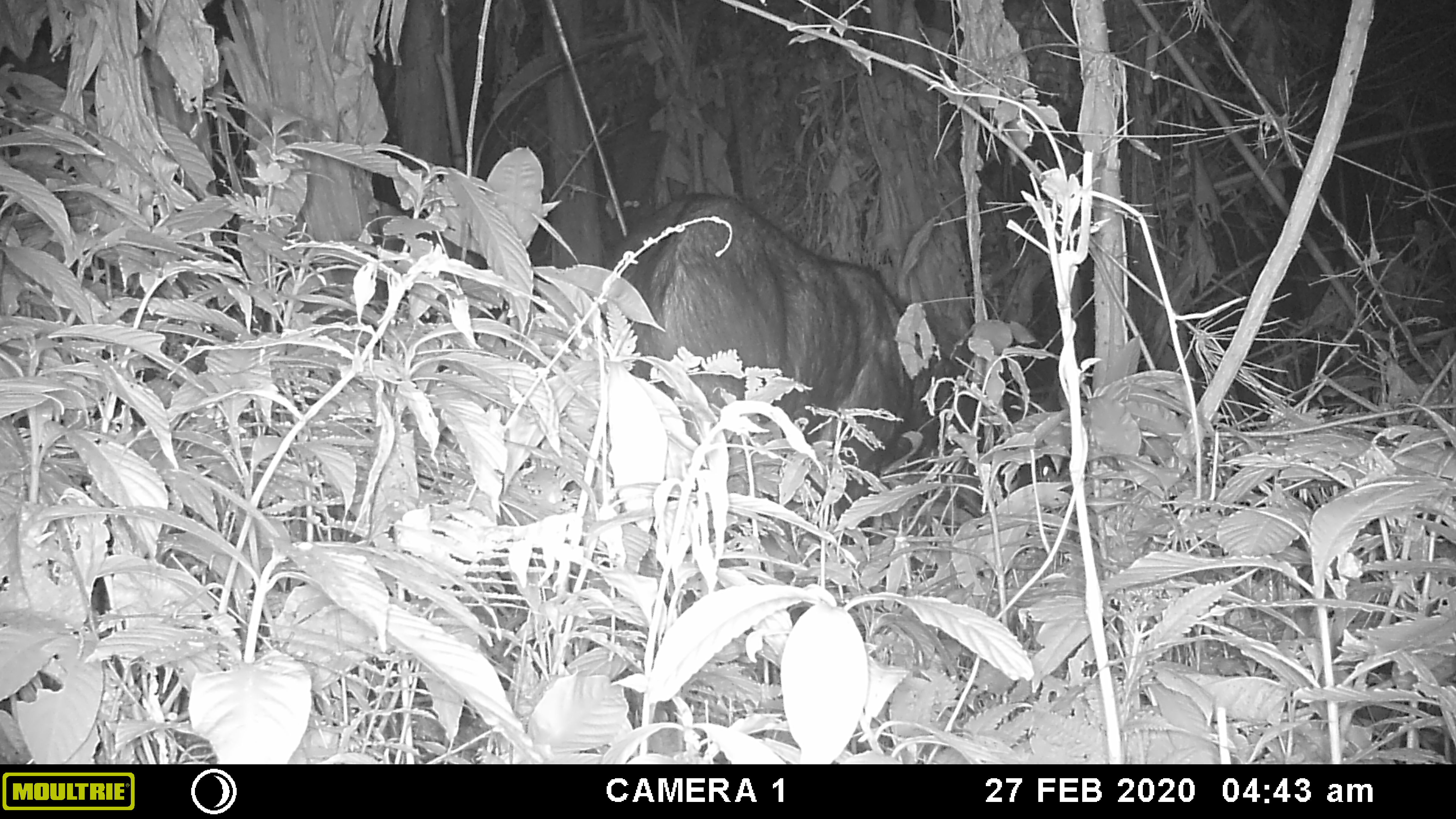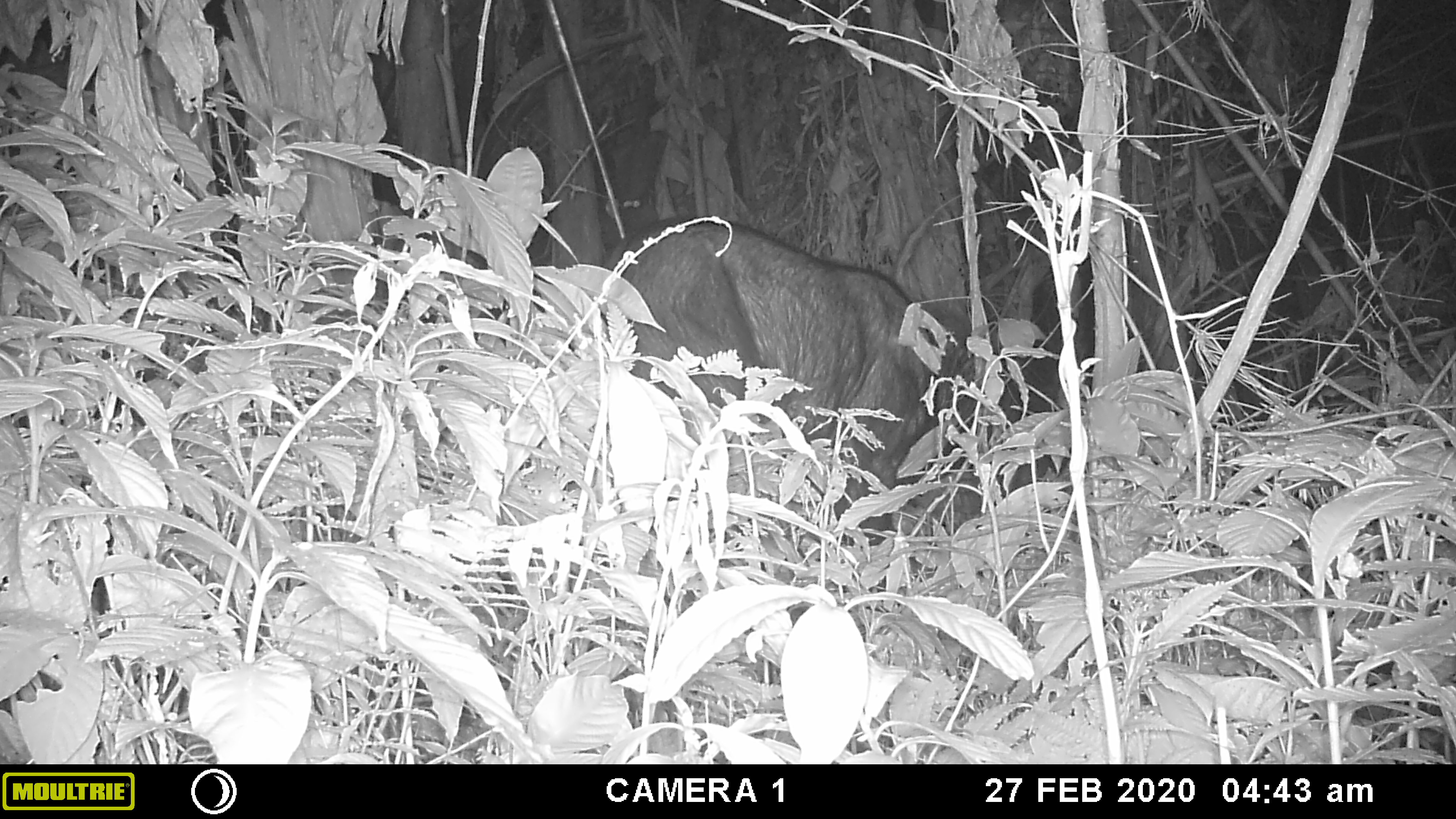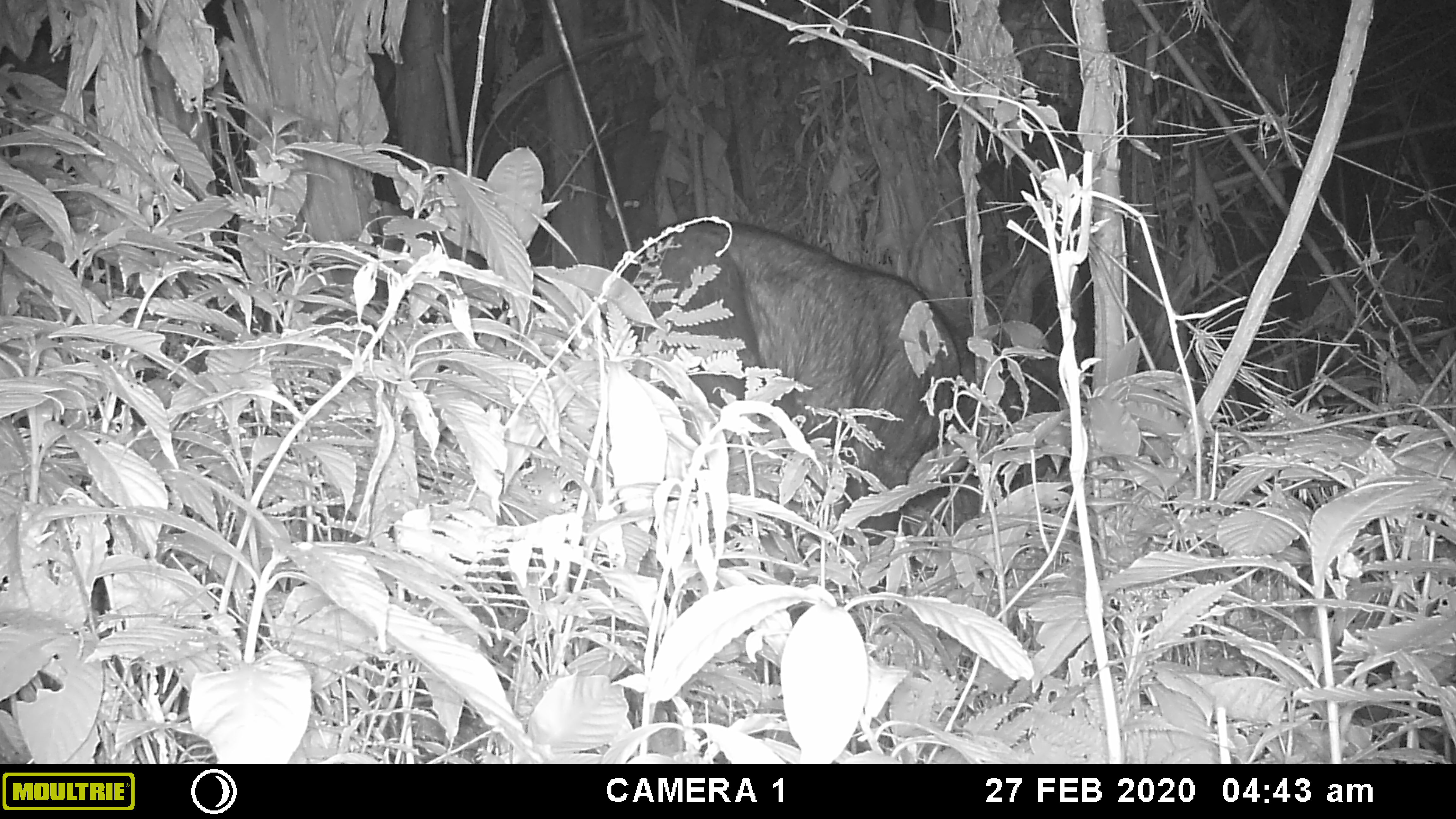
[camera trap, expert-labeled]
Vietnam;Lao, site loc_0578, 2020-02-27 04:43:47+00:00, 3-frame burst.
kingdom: Animalia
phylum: Chordata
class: Mammalia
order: Artiodactyla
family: Bovidae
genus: Capricornis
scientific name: Capricornis sumatraensis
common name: chinese serow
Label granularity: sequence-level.